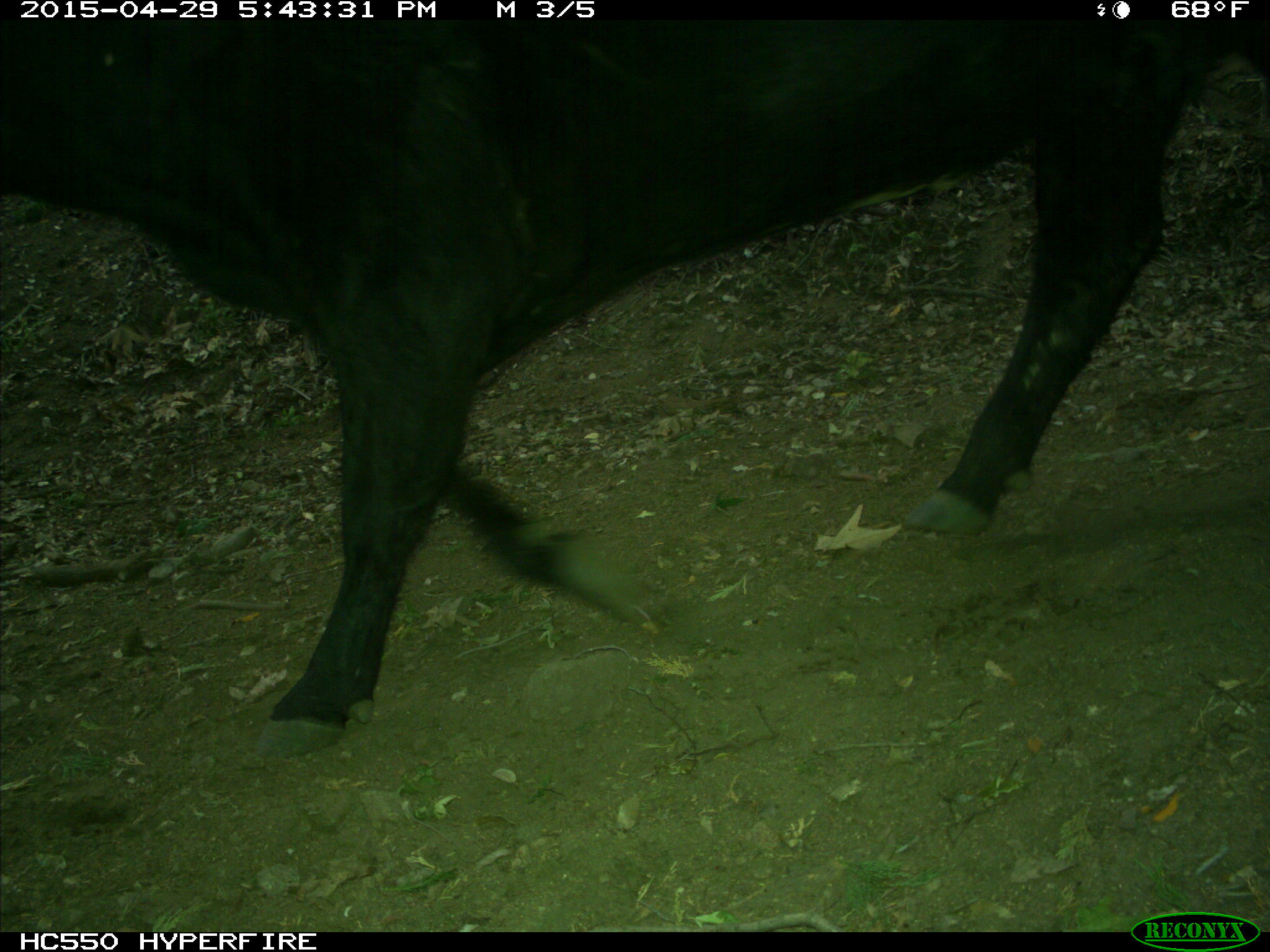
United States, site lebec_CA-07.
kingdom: Animalia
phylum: Chordata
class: Mammalia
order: Artiodactyla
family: Bovidae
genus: Bos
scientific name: Bos taurus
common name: domestic cow